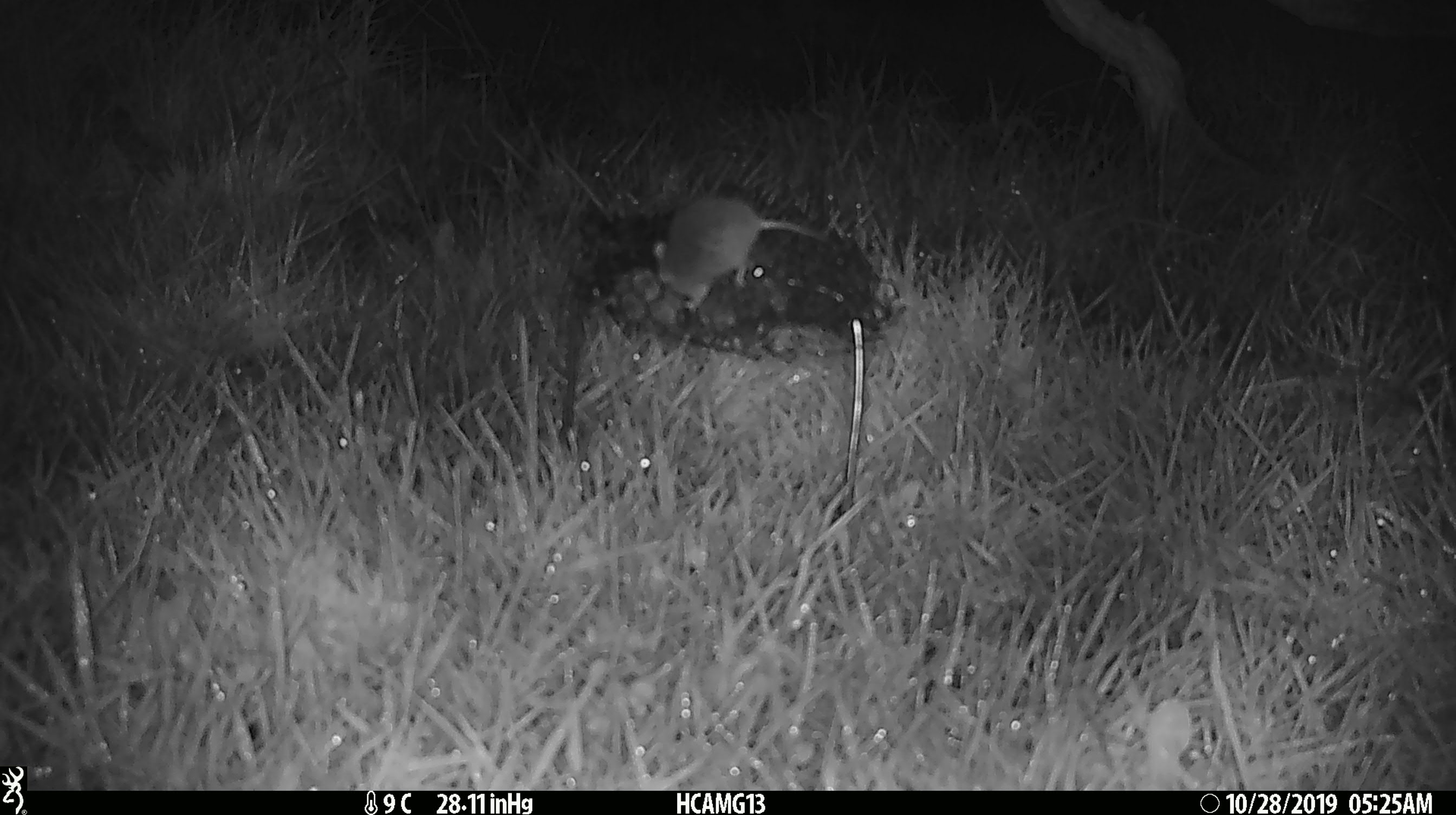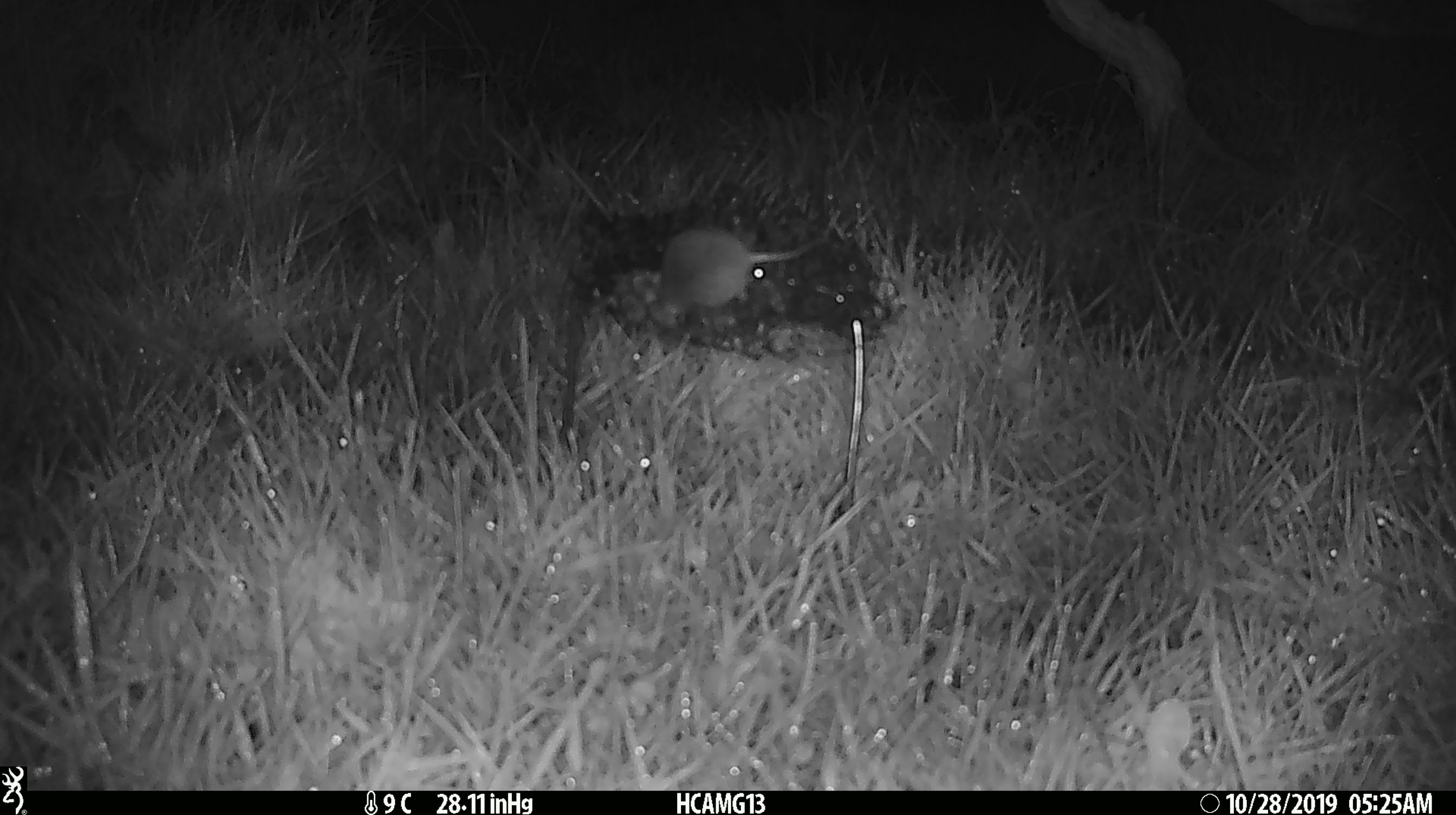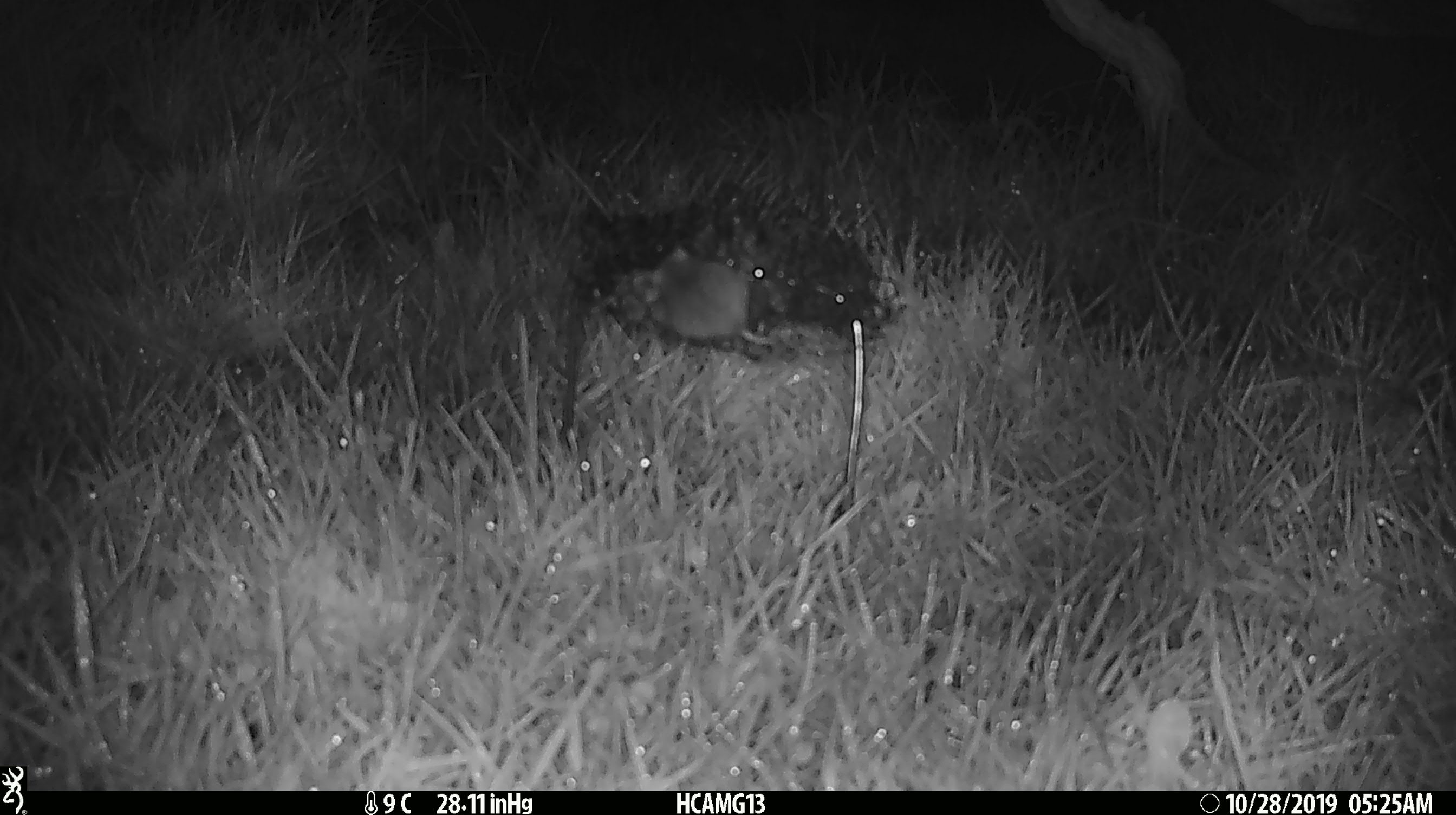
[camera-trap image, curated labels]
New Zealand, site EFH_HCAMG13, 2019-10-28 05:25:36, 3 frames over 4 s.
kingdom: Animalia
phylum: Chordata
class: Mammalia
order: Rodentia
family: Muridae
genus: Mus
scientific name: Mus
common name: mouse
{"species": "mouse (Mus)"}